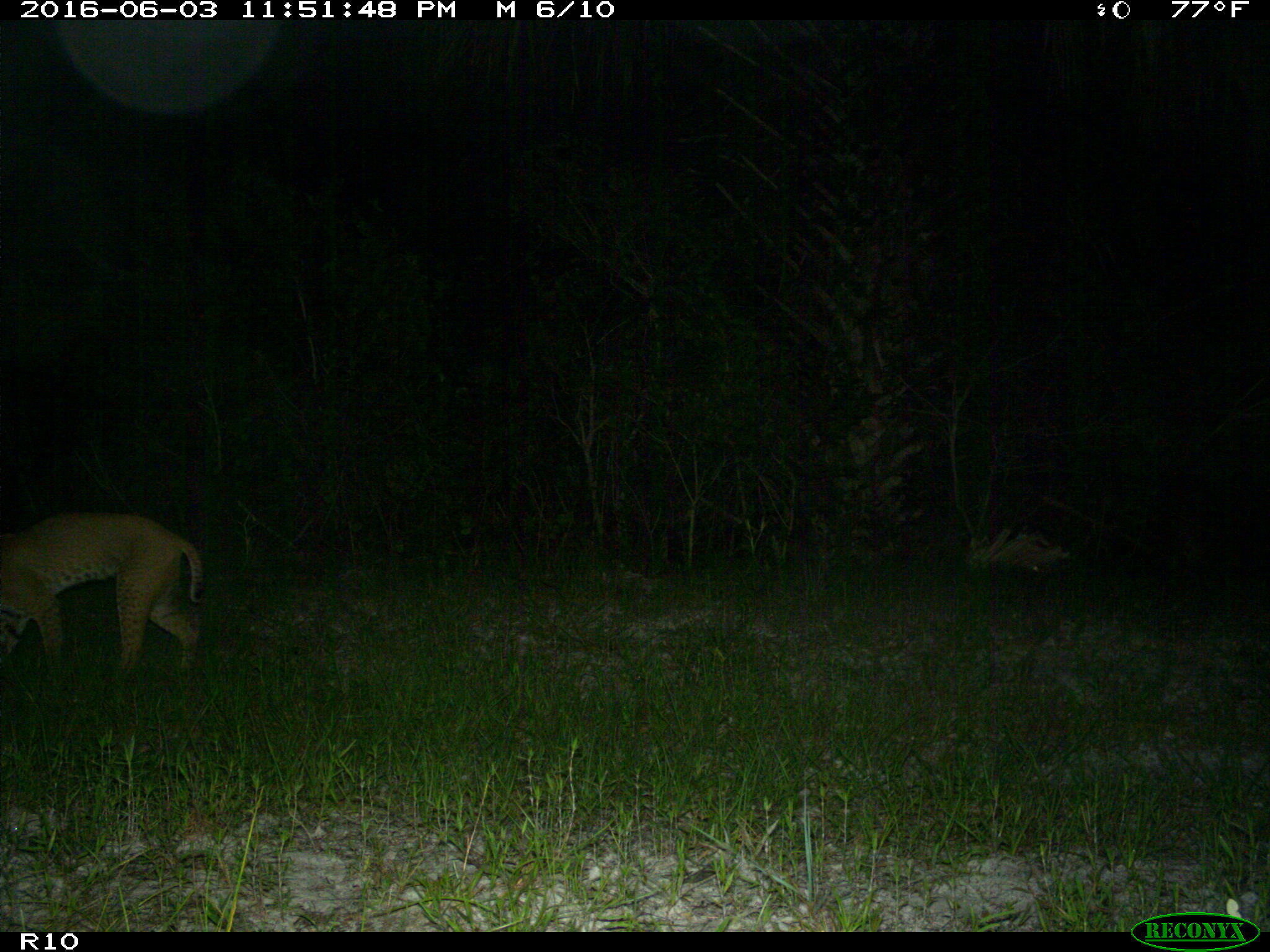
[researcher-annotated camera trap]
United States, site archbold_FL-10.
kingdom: Animalia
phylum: Chordata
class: Mammalia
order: Carnivora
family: Felidae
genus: Lynx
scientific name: Lynx rufus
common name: bobcat